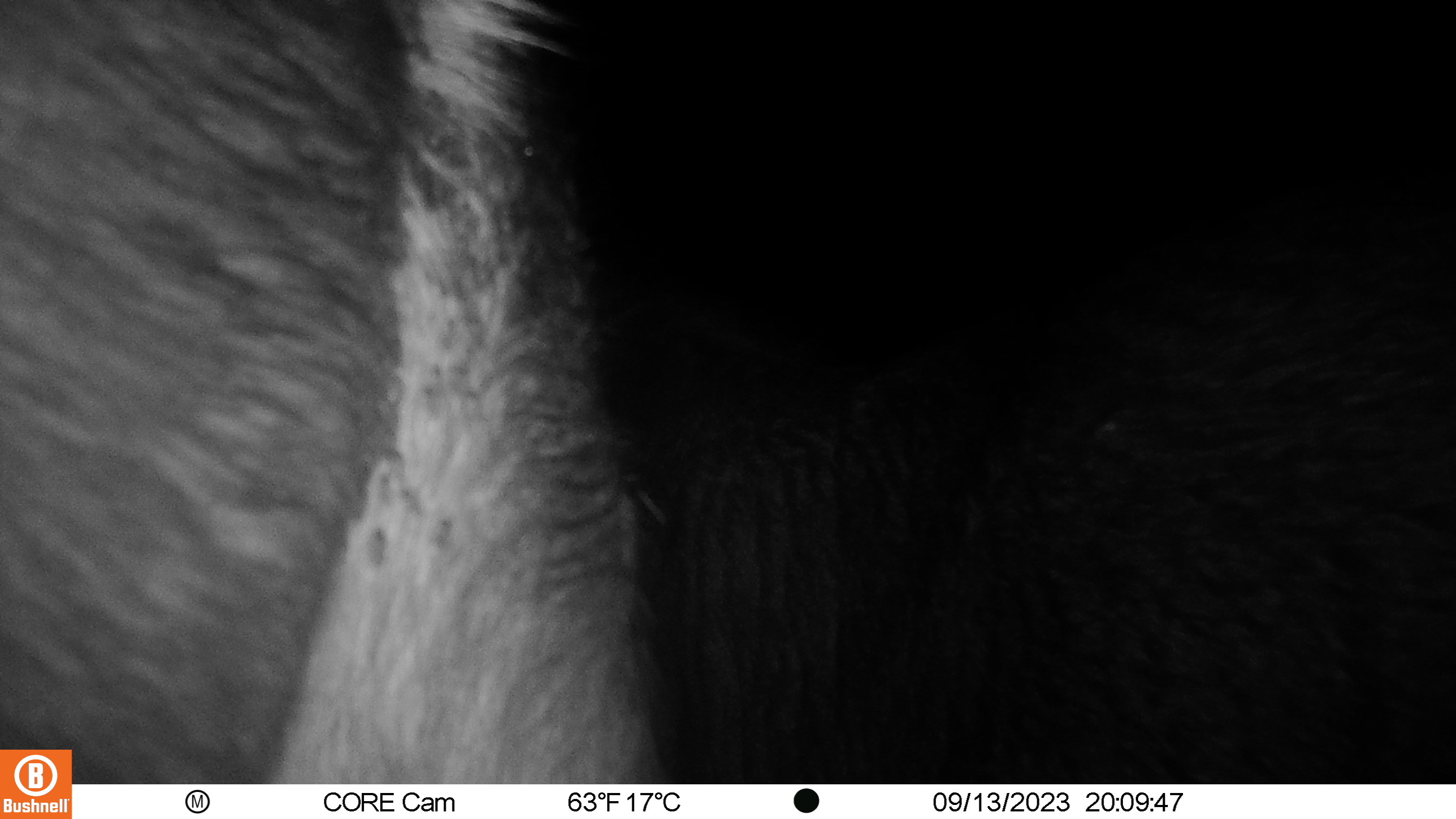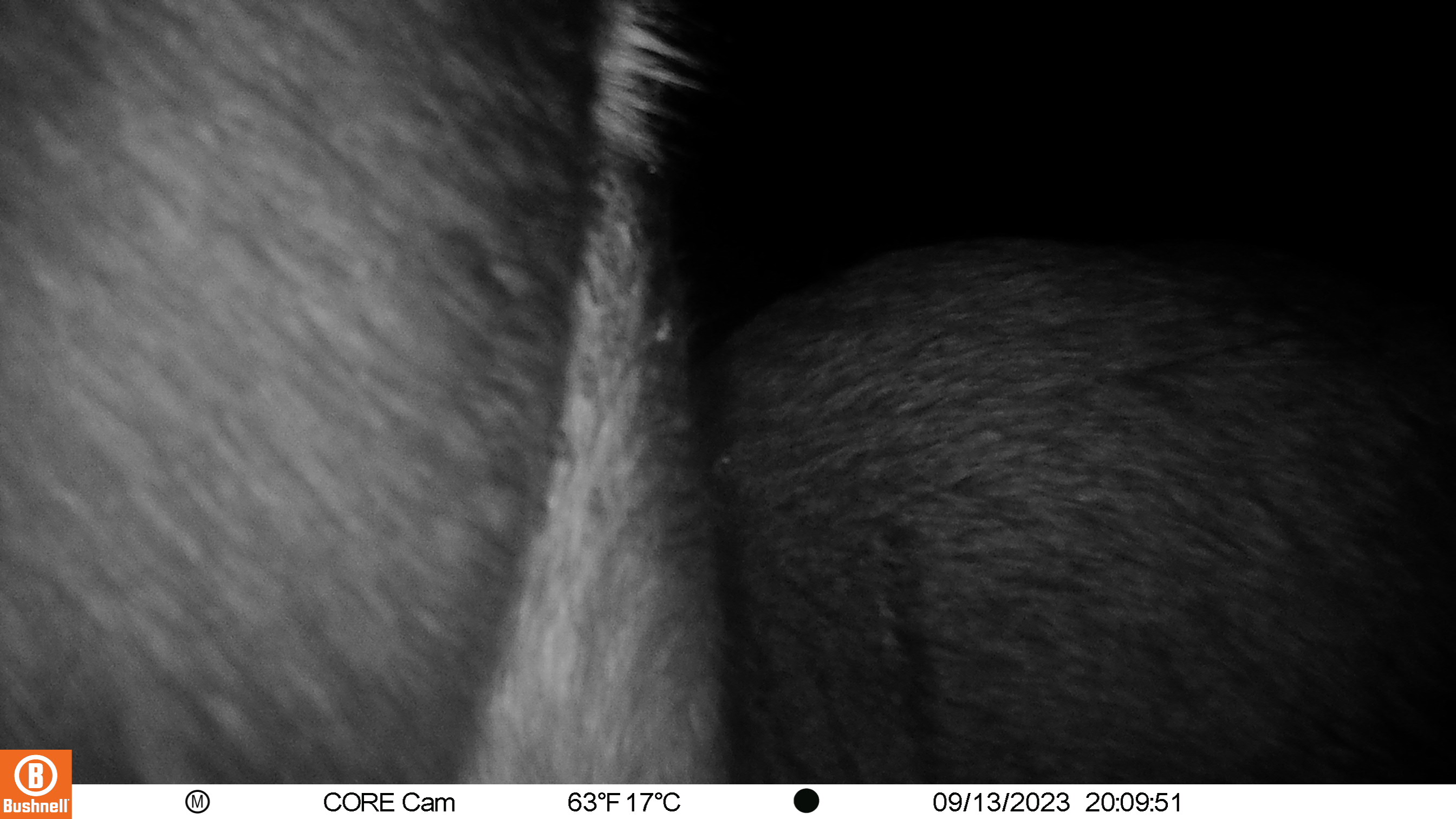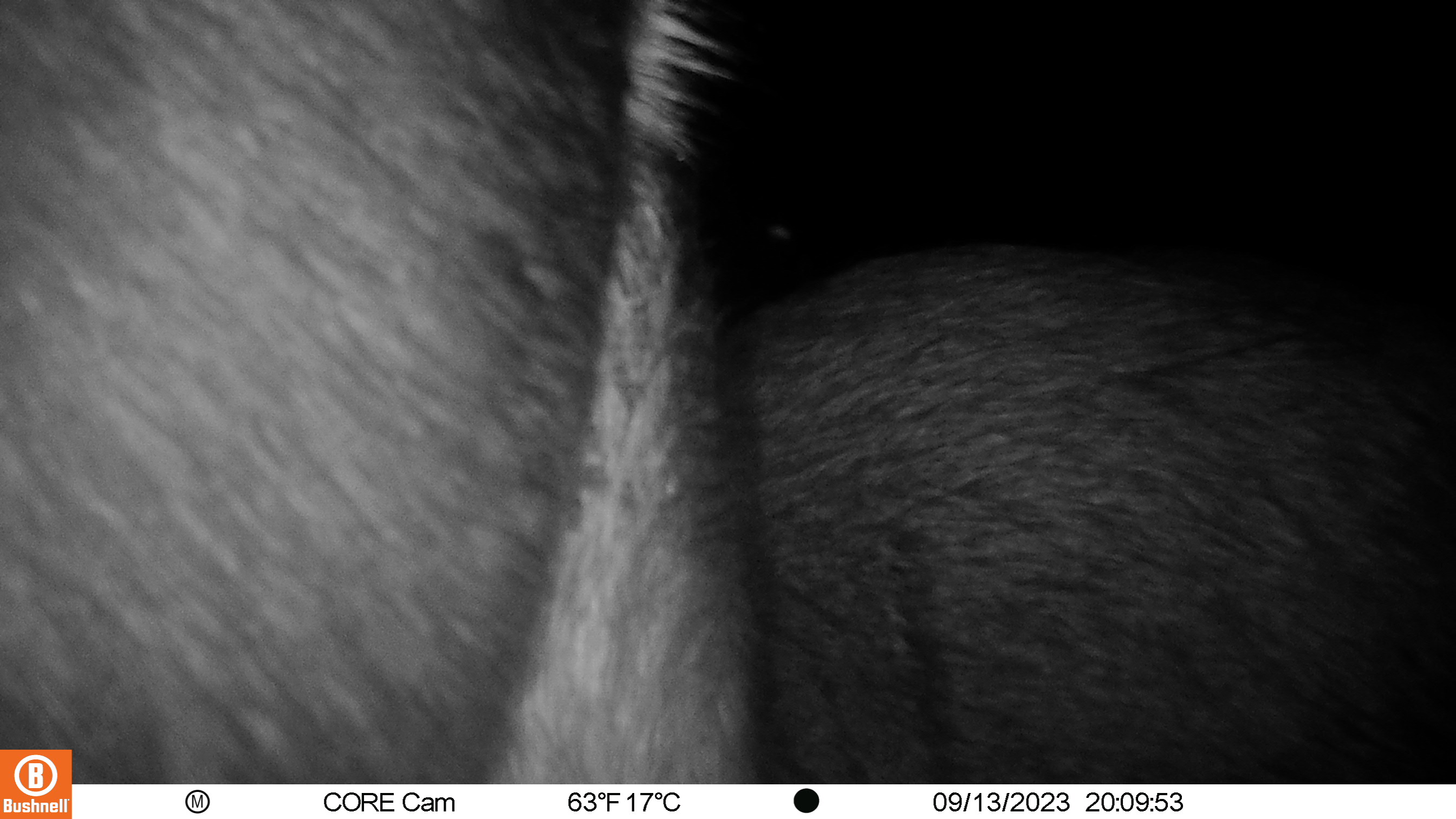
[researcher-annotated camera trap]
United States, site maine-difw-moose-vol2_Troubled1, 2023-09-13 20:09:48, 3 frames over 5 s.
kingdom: Animalia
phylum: Chordata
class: Mammalia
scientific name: Mammalia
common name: mammal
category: mammal sp.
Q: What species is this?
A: Mammal sp. (mammal) (Mammalia).